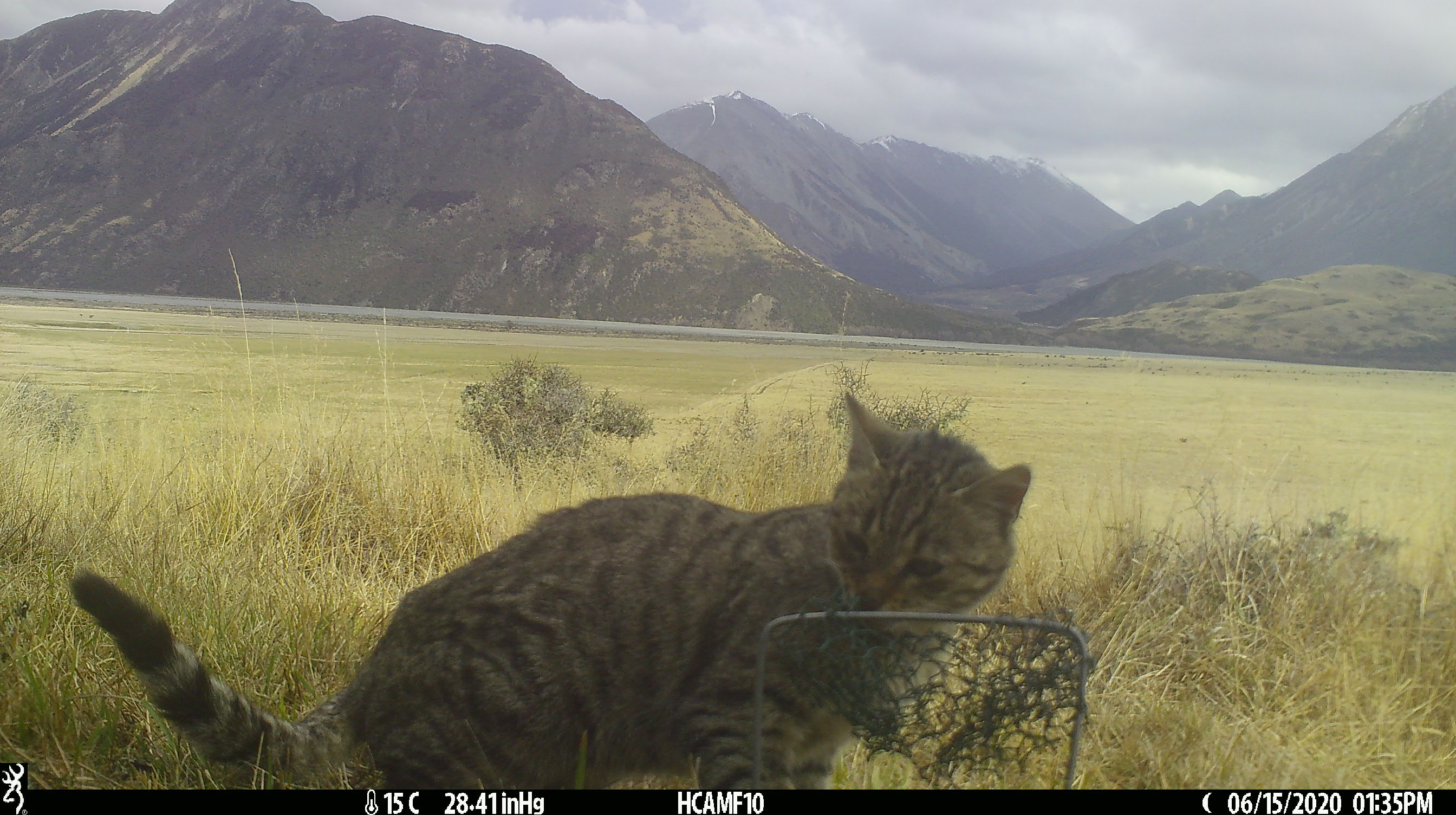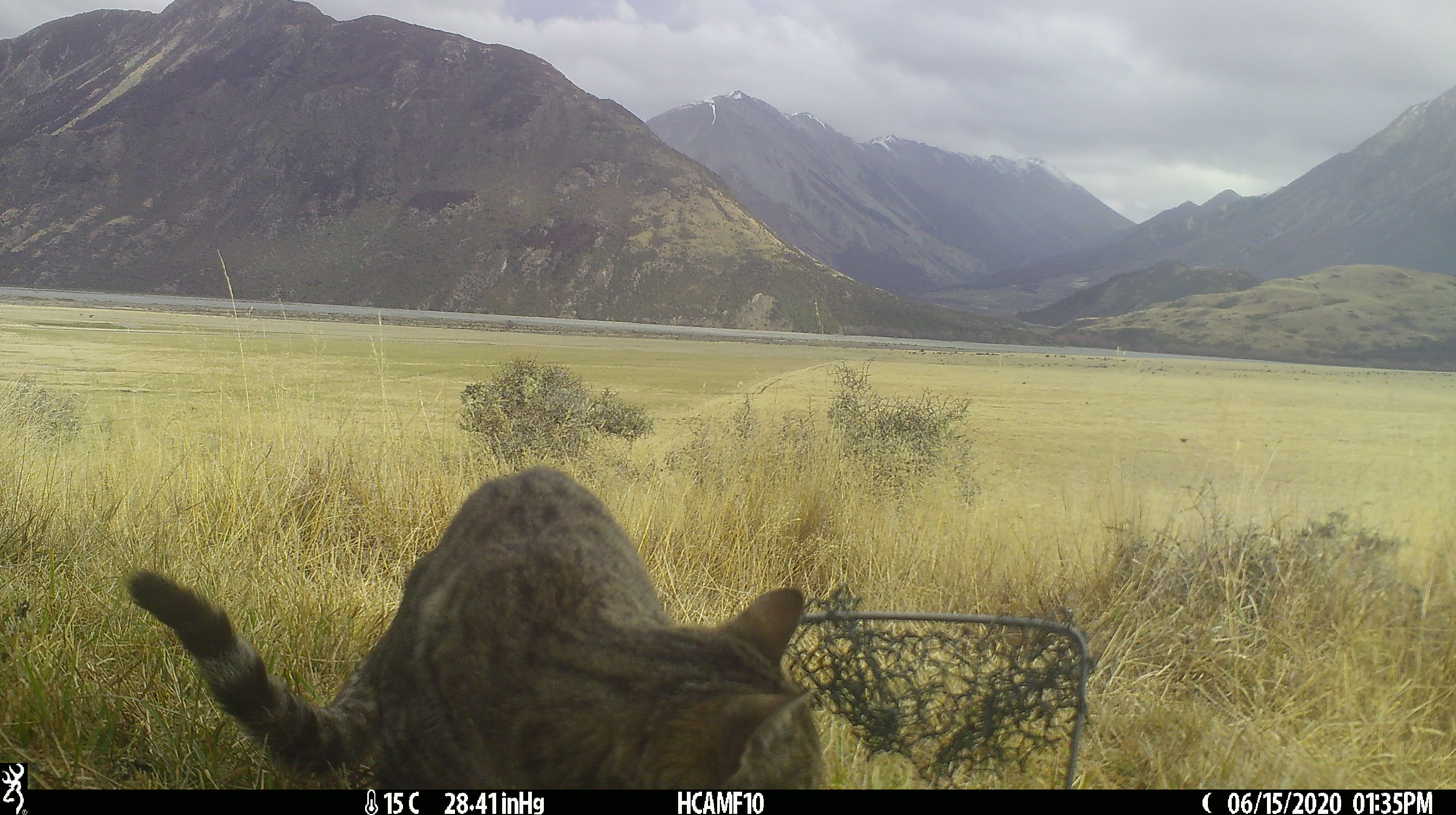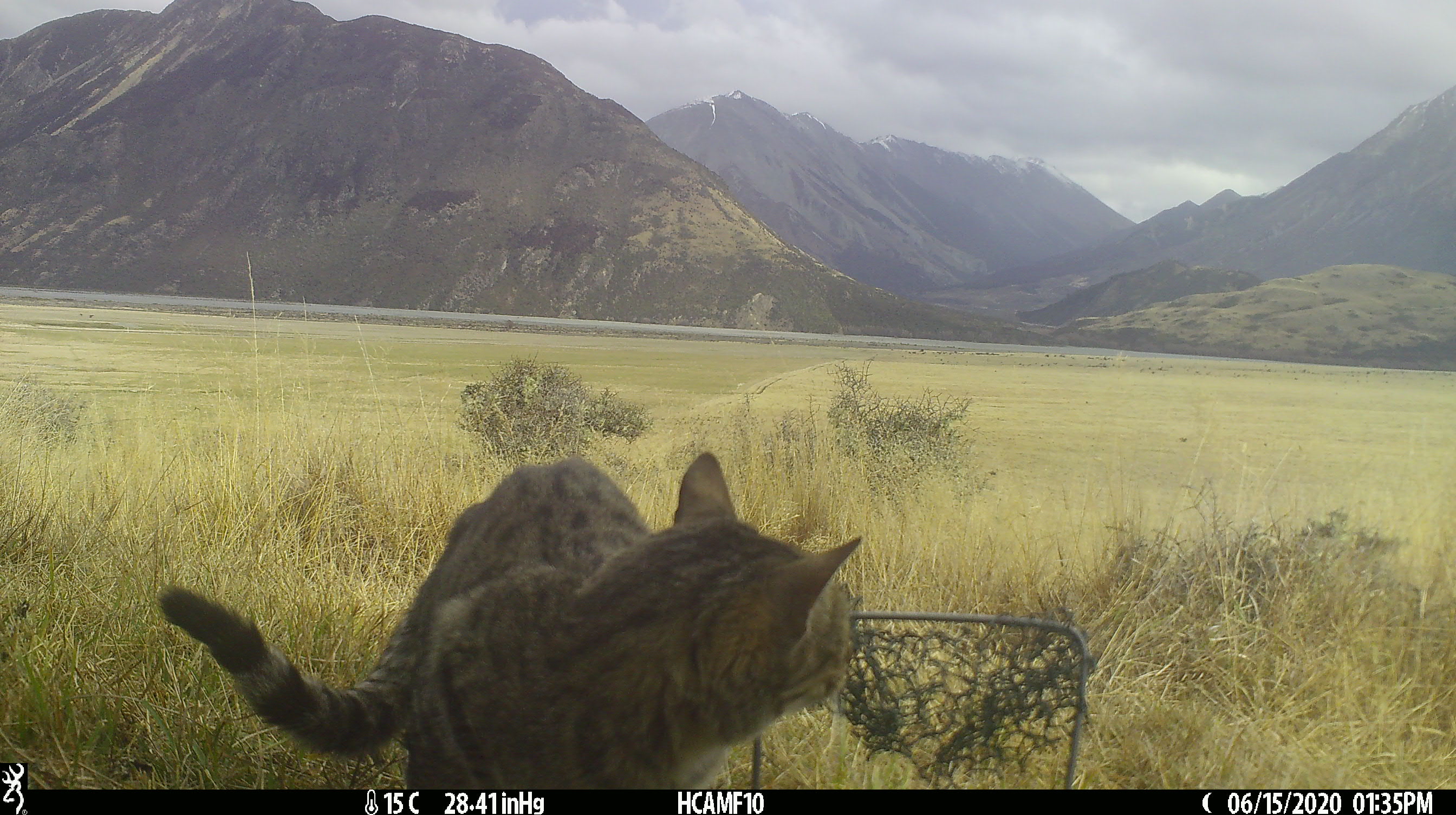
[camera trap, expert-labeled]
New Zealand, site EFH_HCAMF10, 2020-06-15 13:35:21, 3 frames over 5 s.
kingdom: Animalia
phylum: Chordata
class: Mammalia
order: Carnivora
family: Felidae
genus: Felis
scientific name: Felis catus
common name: domestic cat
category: cat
Cat (domestic cat) (Felis catus).